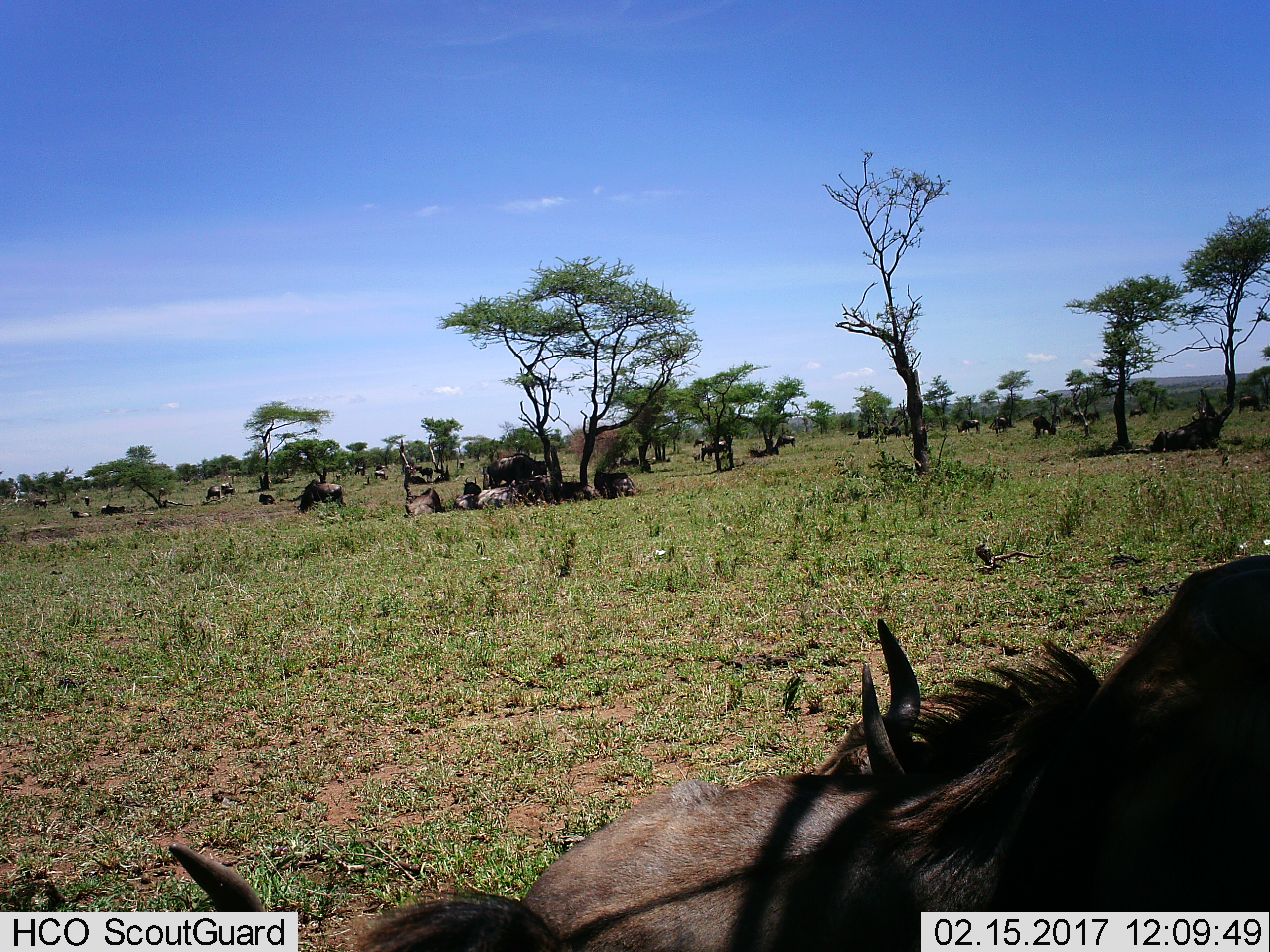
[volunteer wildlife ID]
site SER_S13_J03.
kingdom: Animalia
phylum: Chordata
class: Mammalia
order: Artiodactyla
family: Bovidae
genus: Connochaetes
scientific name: Connochaetes taurinus taurinus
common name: blue wildebeest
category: wildebeestblue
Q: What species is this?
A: Wildebeestblue (blue wildebeest) (Connochaetes taurinus taurinus).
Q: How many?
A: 11-50.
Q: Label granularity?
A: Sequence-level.